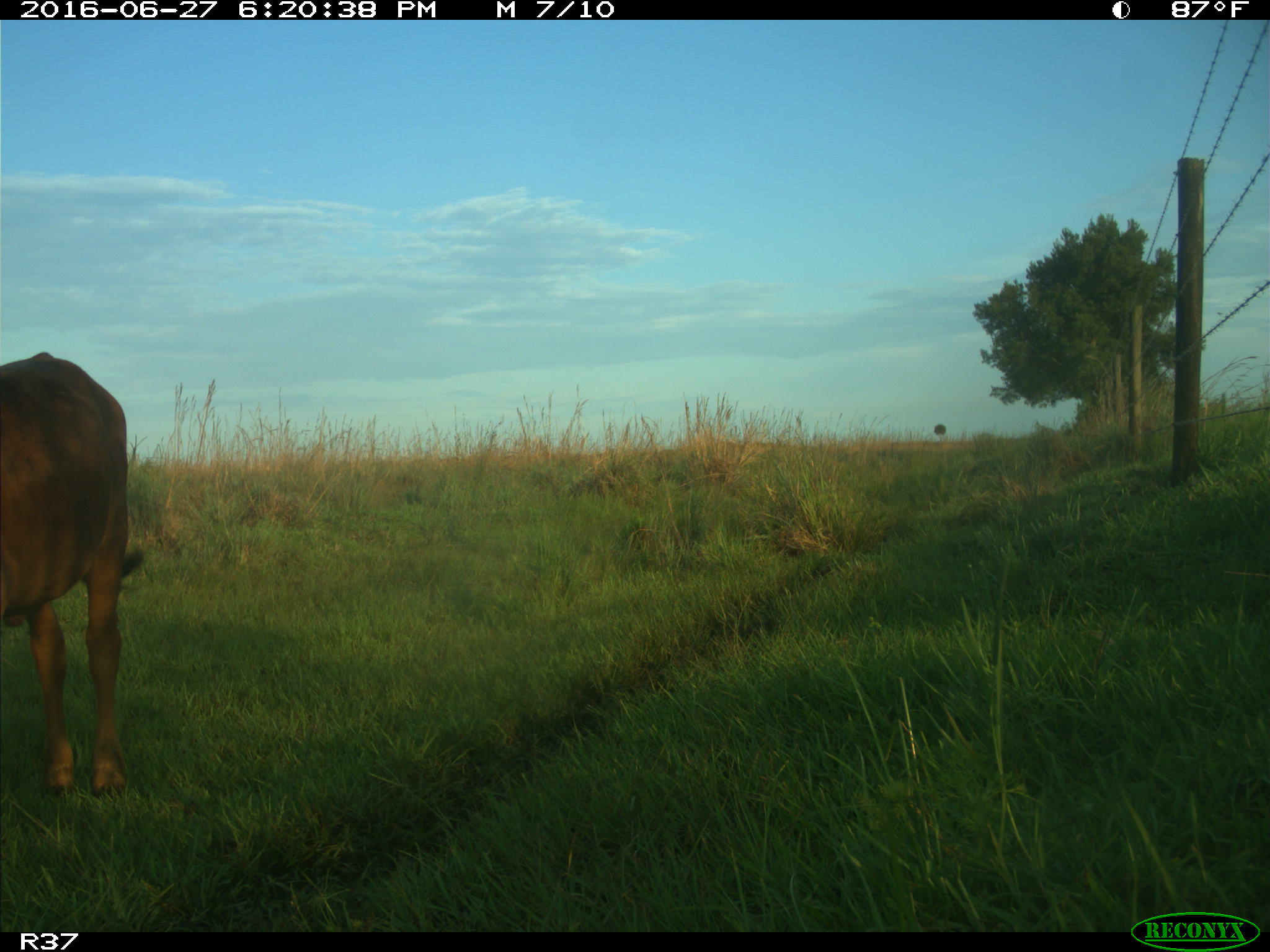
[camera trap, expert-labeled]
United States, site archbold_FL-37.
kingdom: Animalia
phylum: Chordata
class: Mammalia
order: Artiodactyla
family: Bovidae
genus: Bos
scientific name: Bos taurus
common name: domestic cow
Bos taurus (domestic cow).